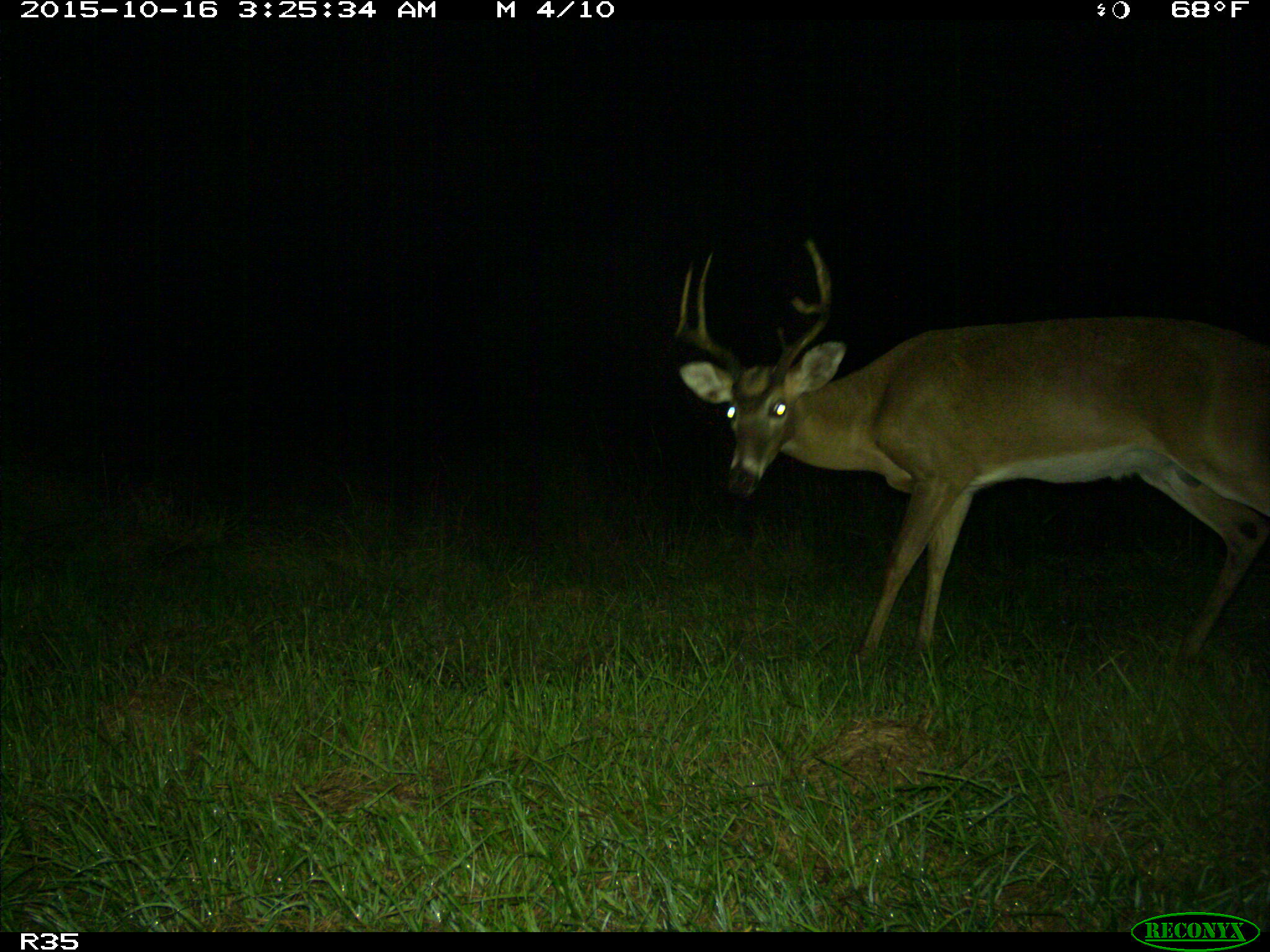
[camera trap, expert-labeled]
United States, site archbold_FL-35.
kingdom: Animalia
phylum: Chordata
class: Mammalia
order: Artiodactyla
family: Cervidae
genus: Odocoileus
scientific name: Odocoileus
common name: deer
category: unidentified deer